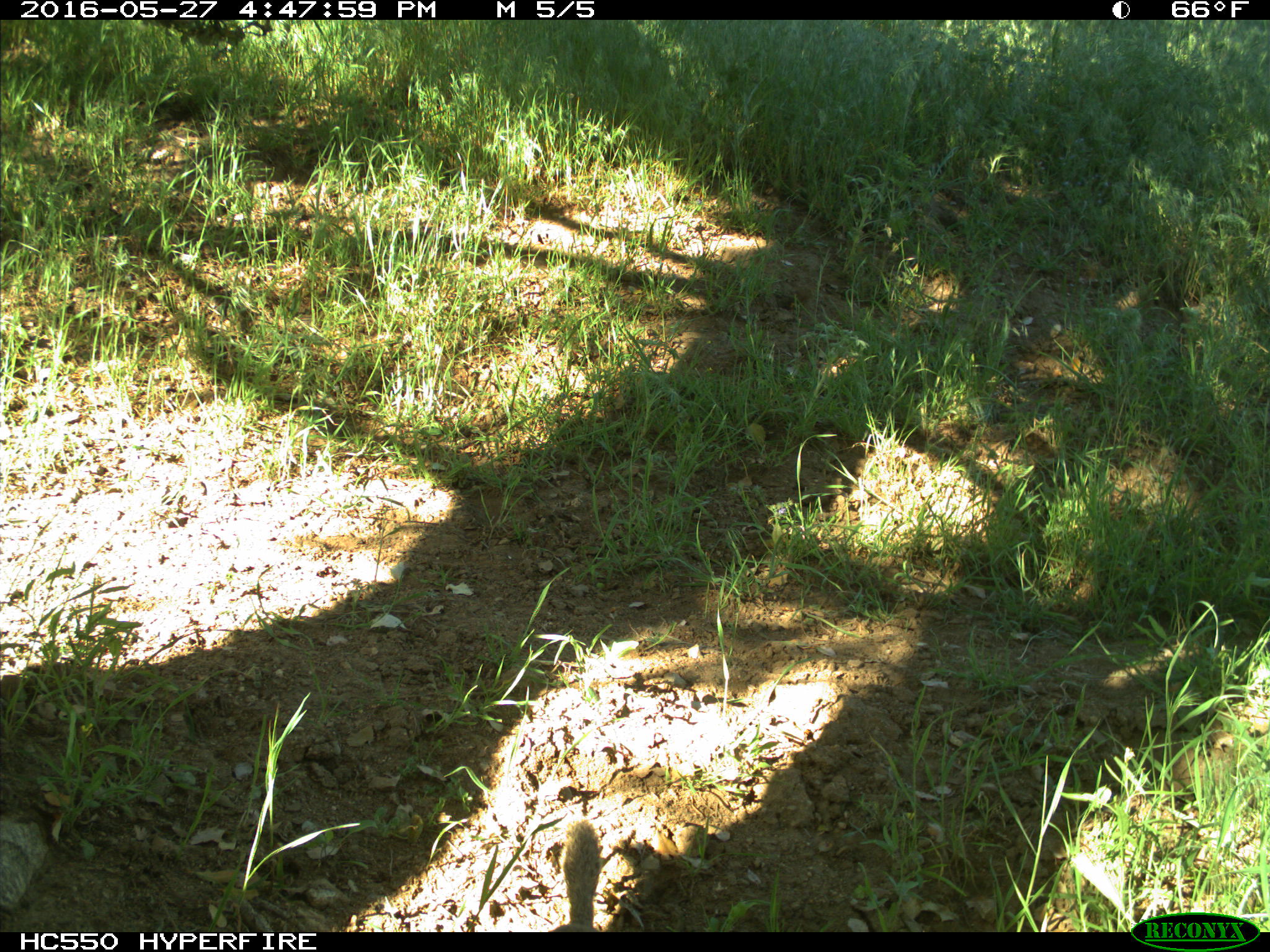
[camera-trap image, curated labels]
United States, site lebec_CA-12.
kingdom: Animalia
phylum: Chordata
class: Mammalia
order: Rodentia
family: Sciuridae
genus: Otospermophilus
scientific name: Otospermophilus beecheyi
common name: california ground squirrel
Otospermophilus beecheyi (california ground squirrel).